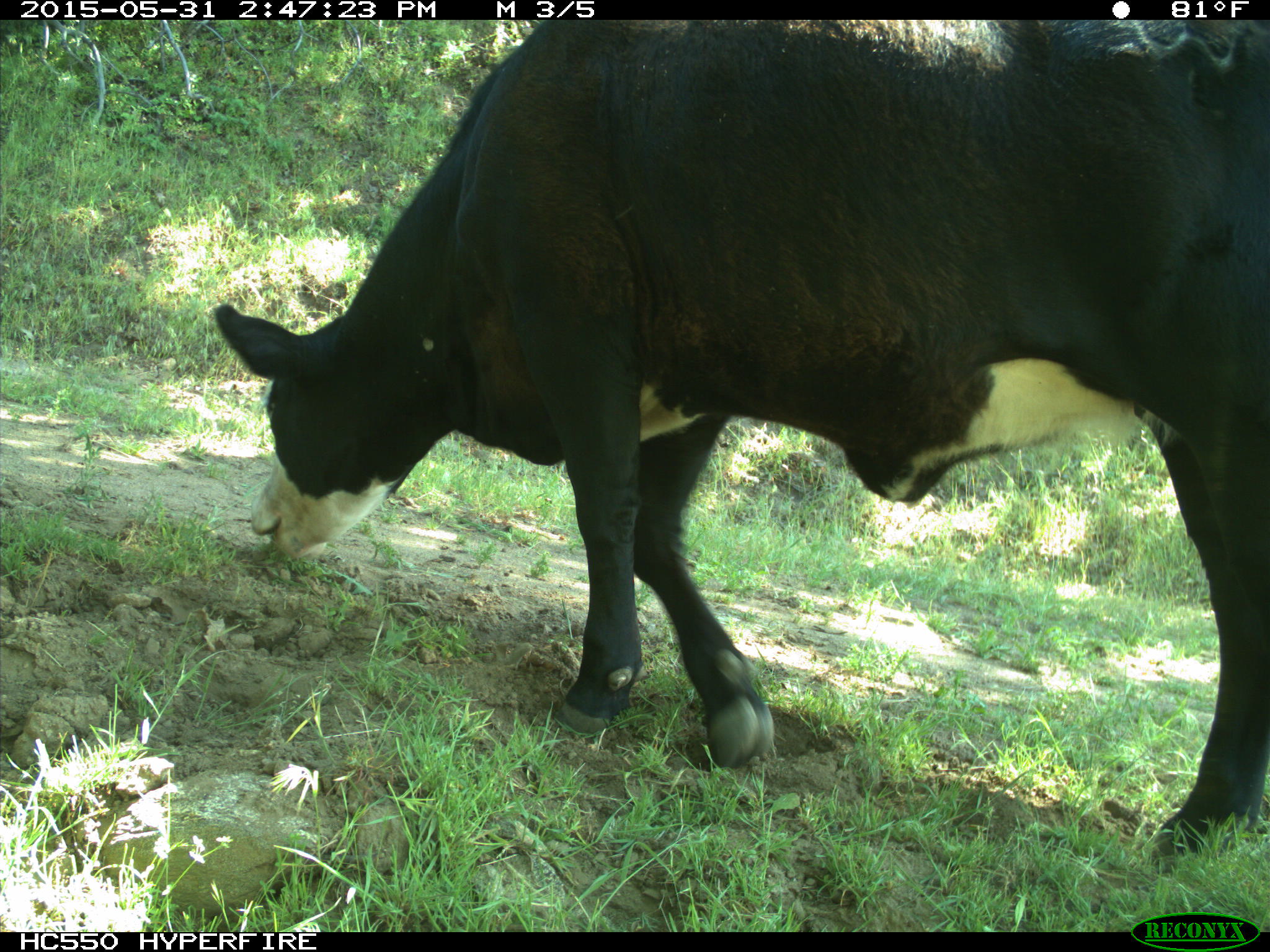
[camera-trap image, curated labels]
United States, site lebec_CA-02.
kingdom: Animalia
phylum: Chordata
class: Mammalia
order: Artiodactyla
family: Bovidae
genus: Bos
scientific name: Bos taurus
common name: domestic cow